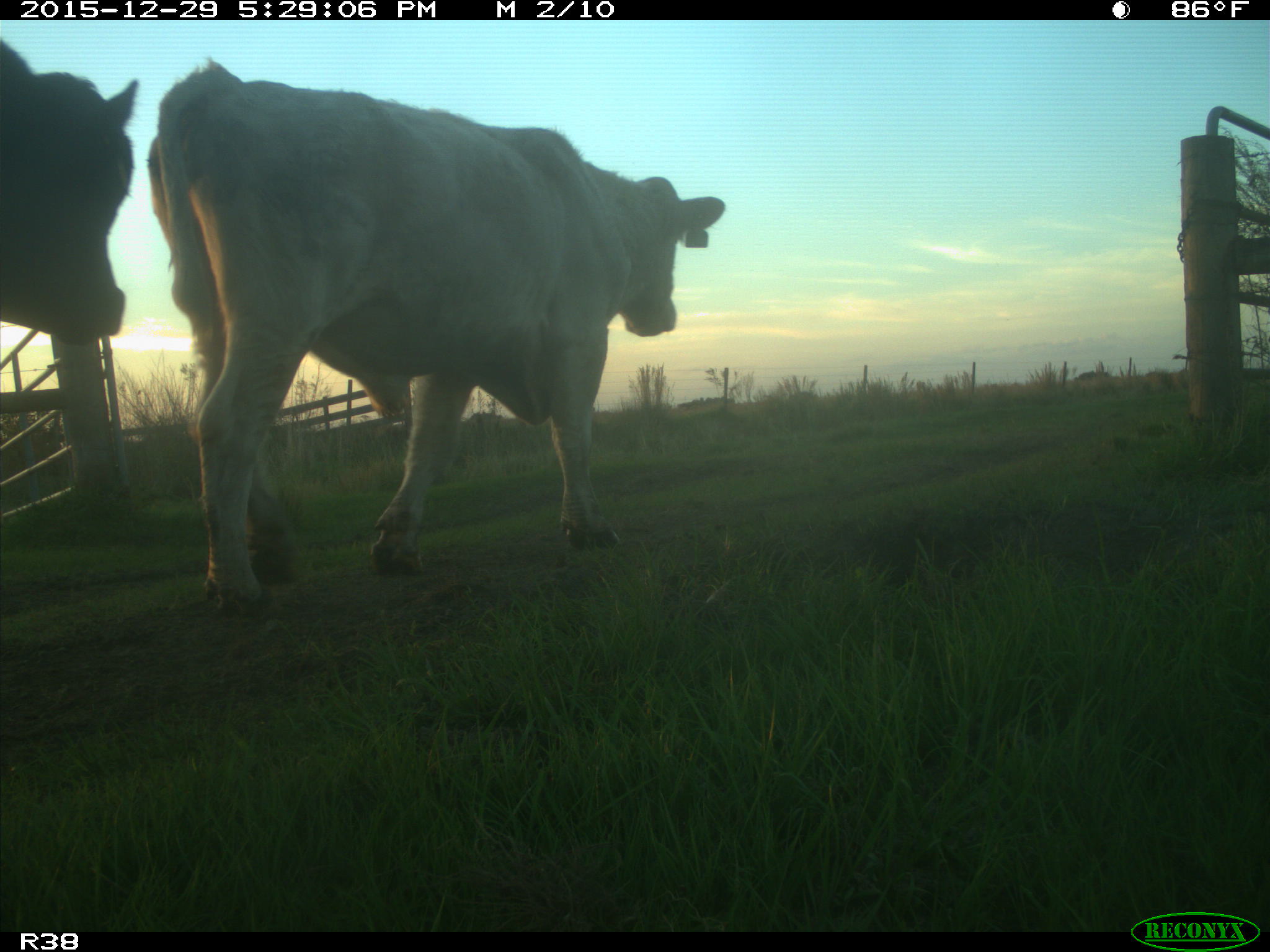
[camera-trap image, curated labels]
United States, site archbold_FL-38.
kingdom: Animalia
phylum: Chordata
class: Mammalia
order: Artiodactyla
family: Bovidae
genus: Bos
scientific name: Bos taurus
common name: domestic cow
Bos taurus (domestic cow).